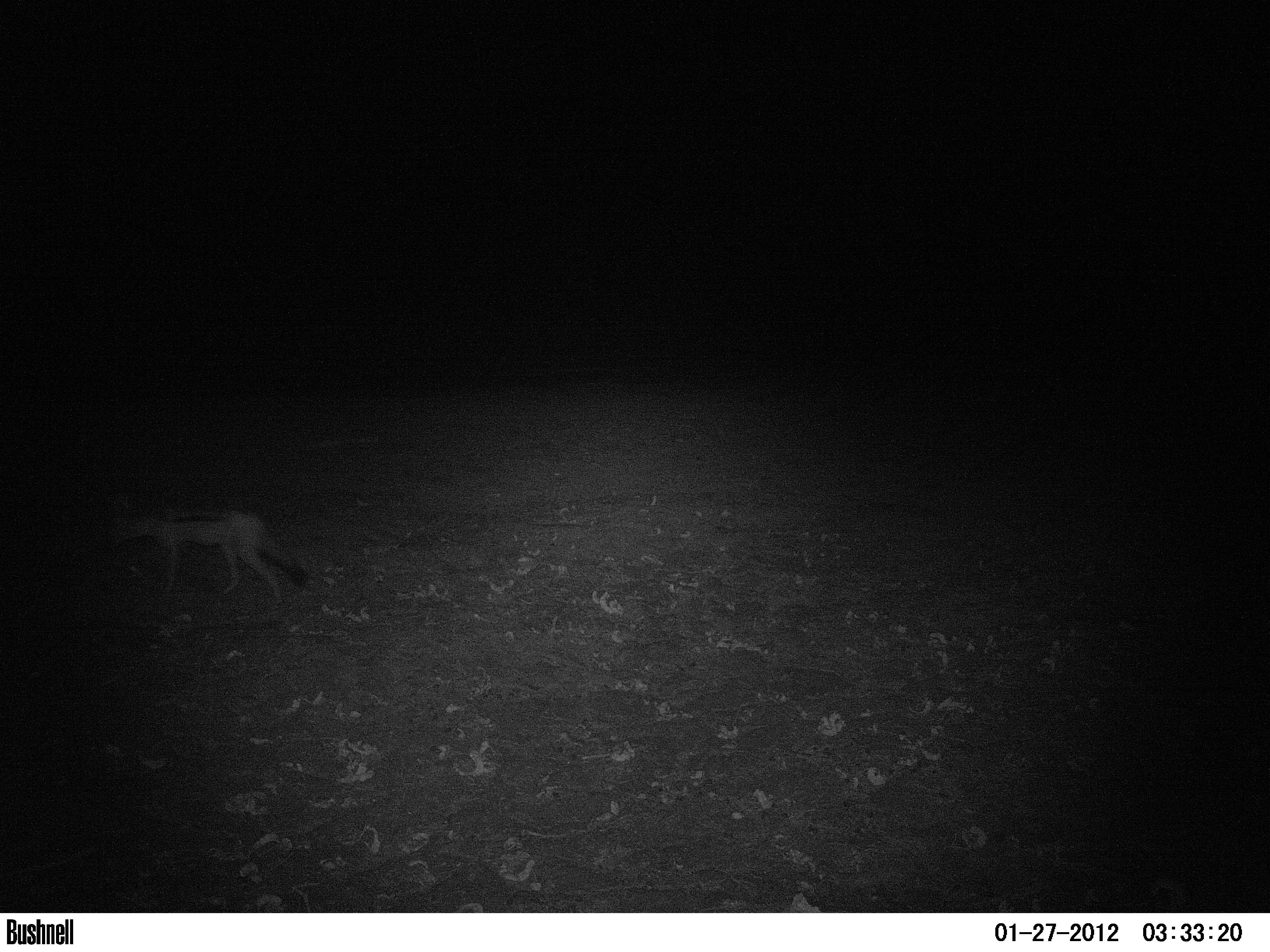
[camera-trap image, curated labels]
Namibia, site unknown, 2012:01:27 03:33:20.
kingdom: Animalia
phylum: Chordata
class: Mammalia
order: Carnivora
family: Canidae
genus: Lupulella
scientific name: Lupulella mesomelas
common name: black-backed jackal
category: canis mesomelas